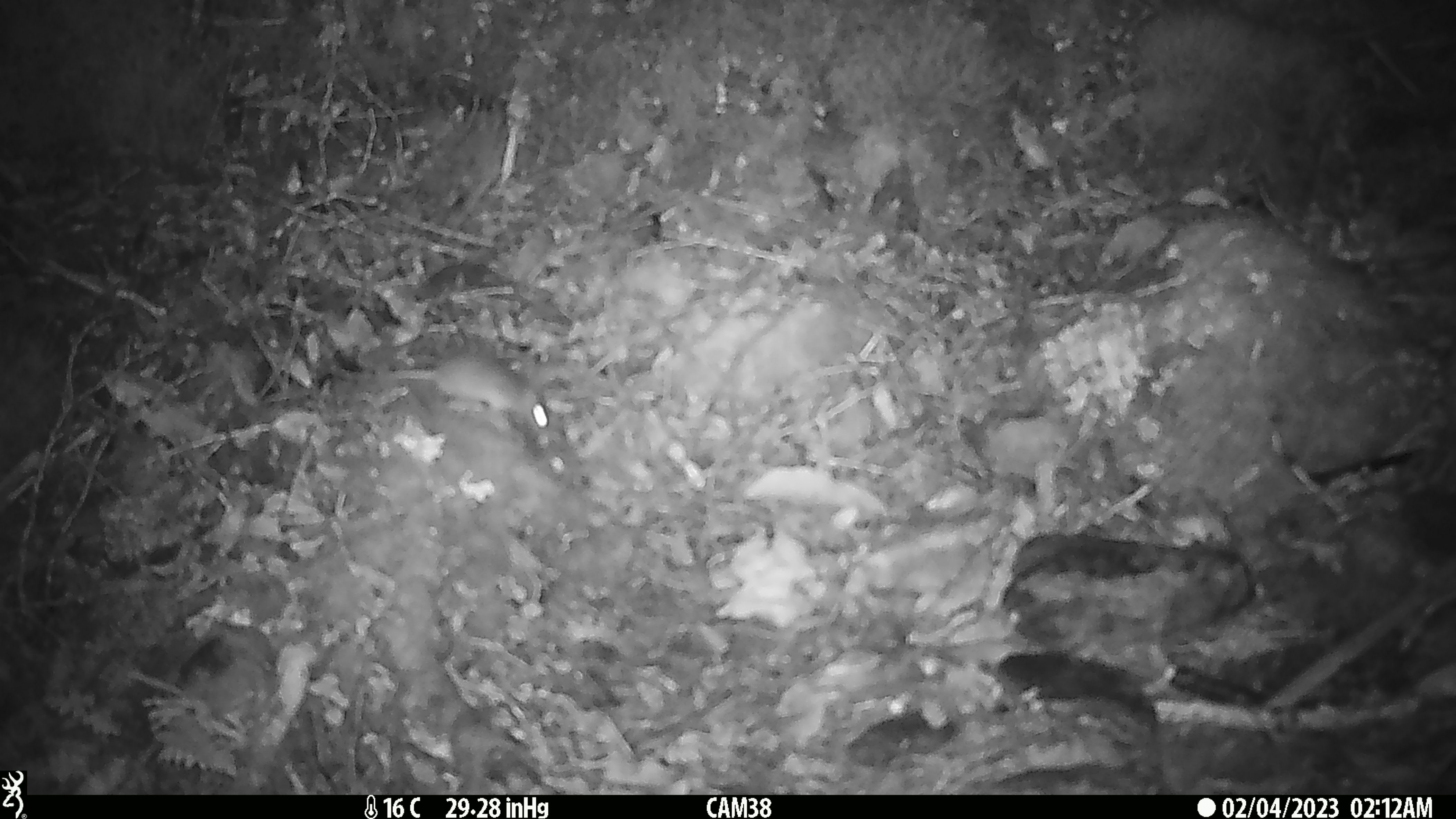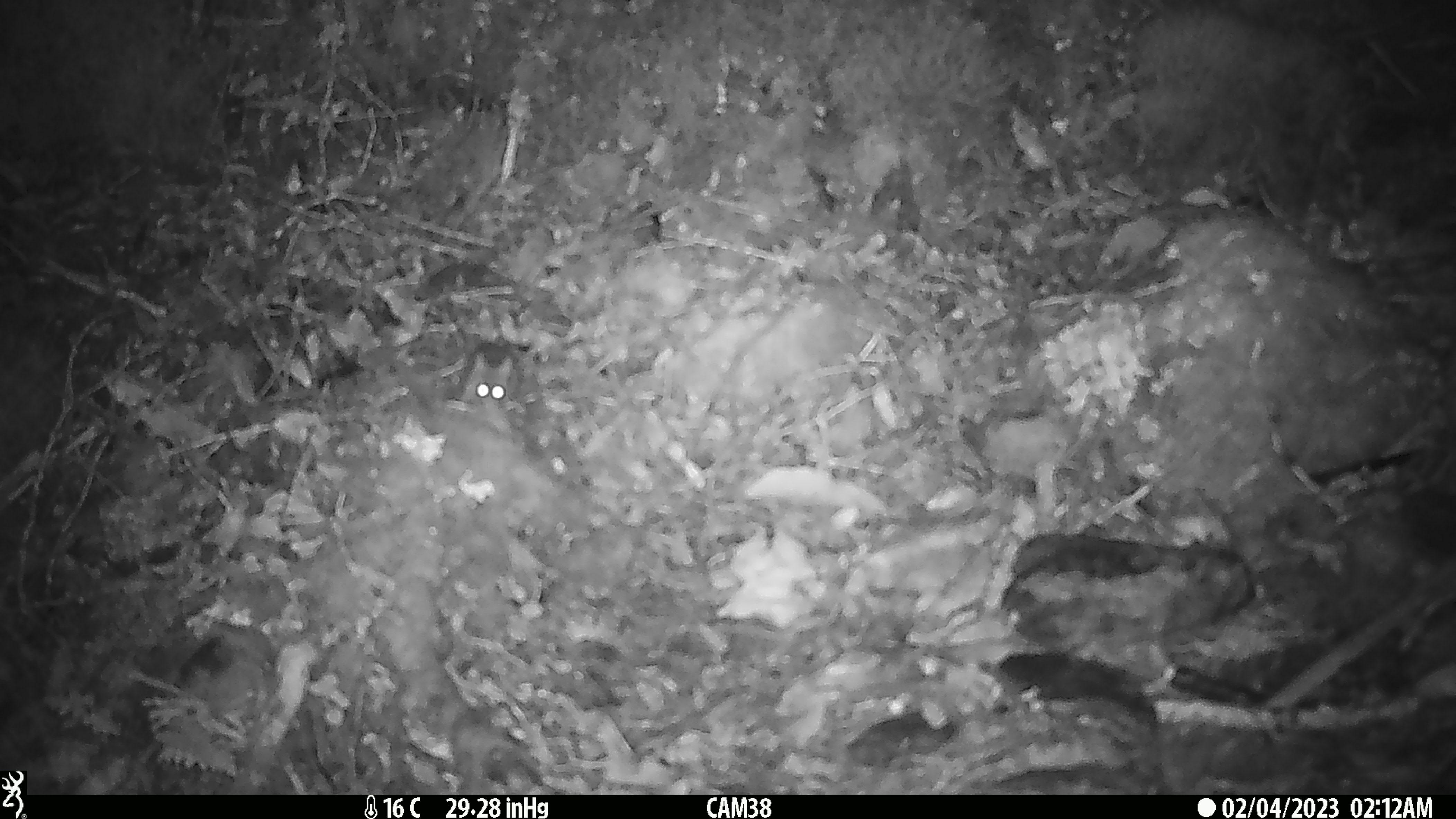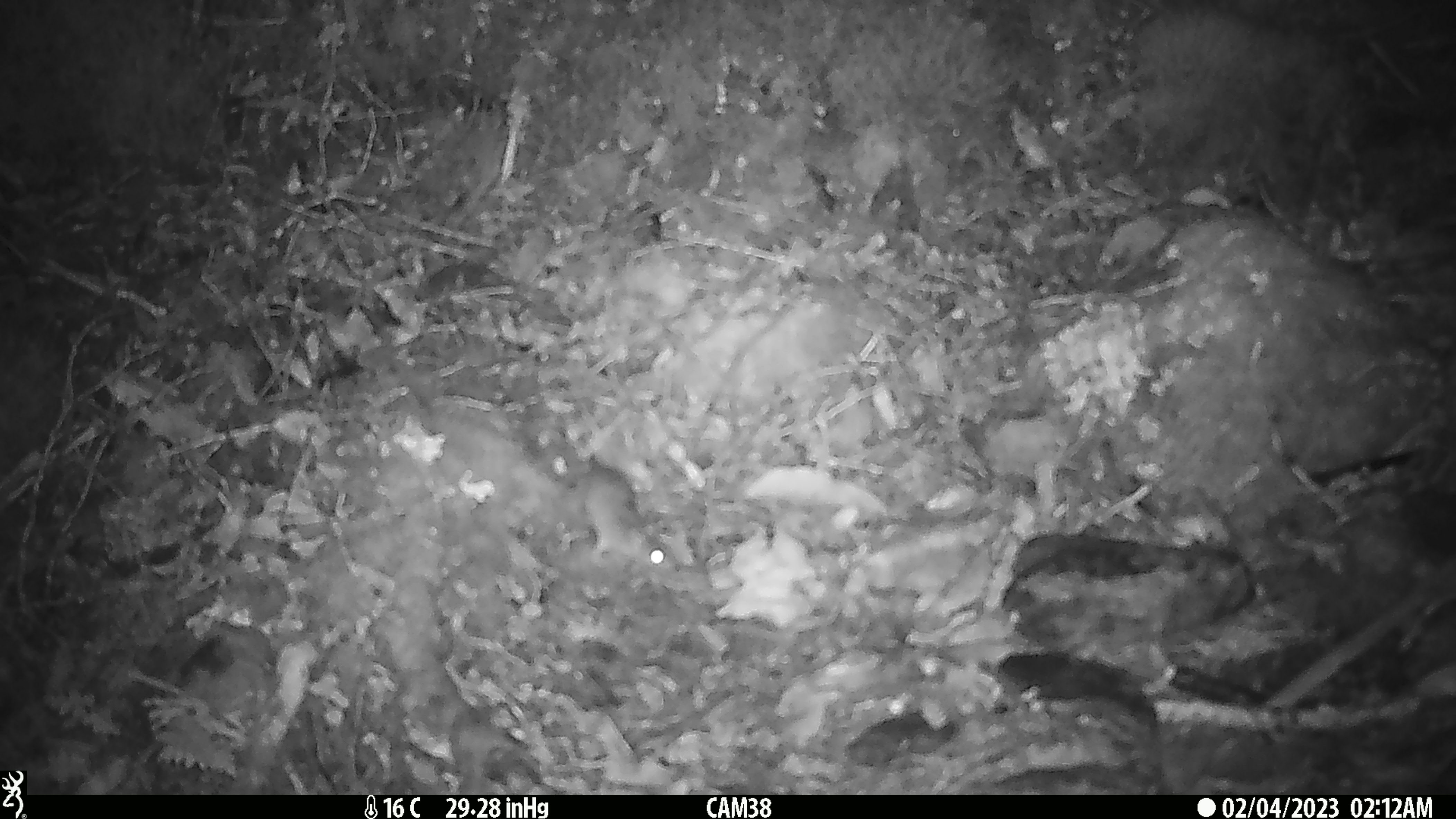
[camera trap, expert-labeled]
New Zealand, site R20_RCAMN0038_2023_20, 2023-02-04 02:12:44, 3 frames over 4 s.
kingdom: Animalia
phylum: Chordata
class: Mammalia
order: Rodentia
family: Muridae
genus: Mus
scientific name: Mus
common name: mouse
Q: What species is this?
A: Mouse (Mus).